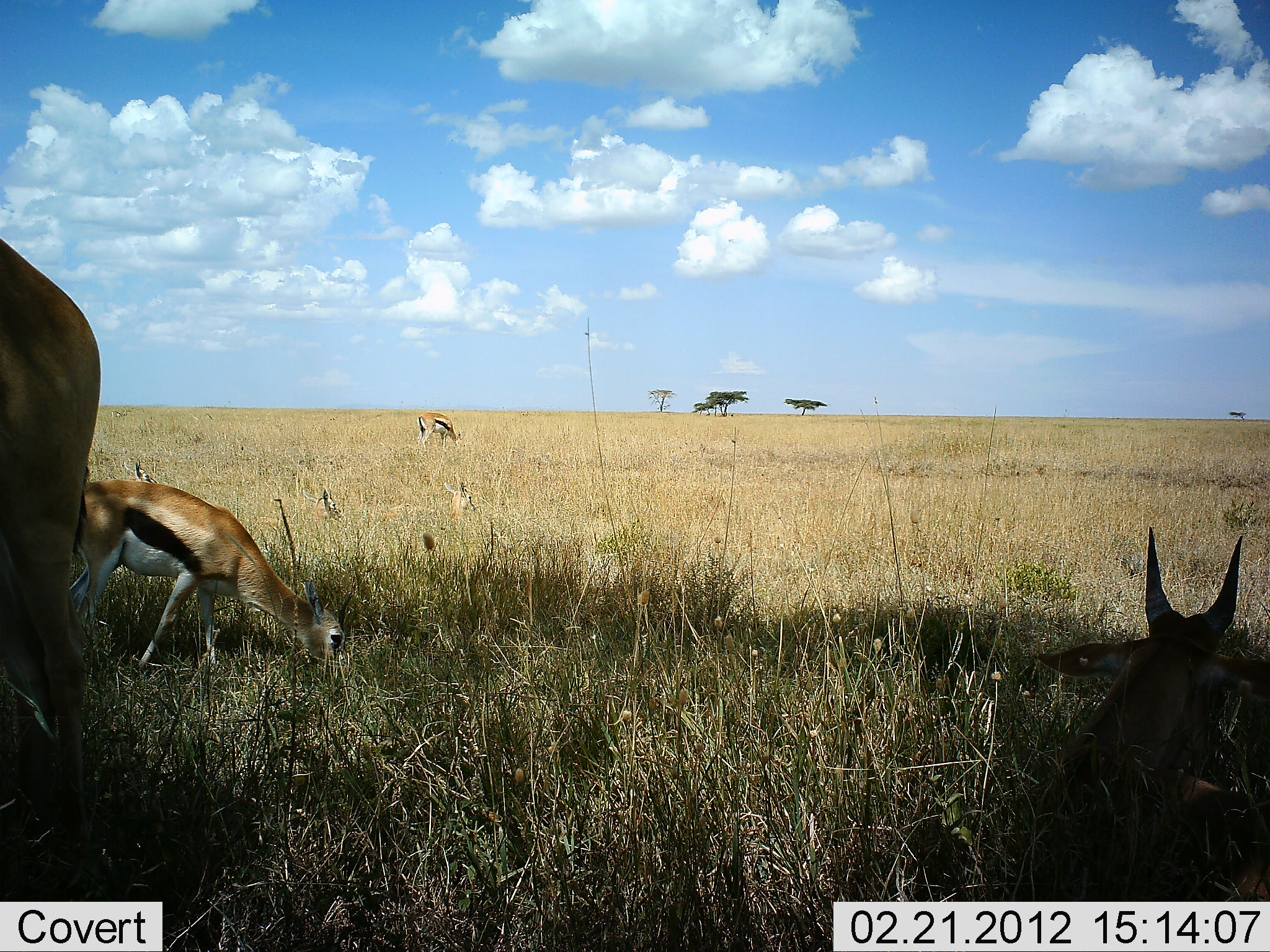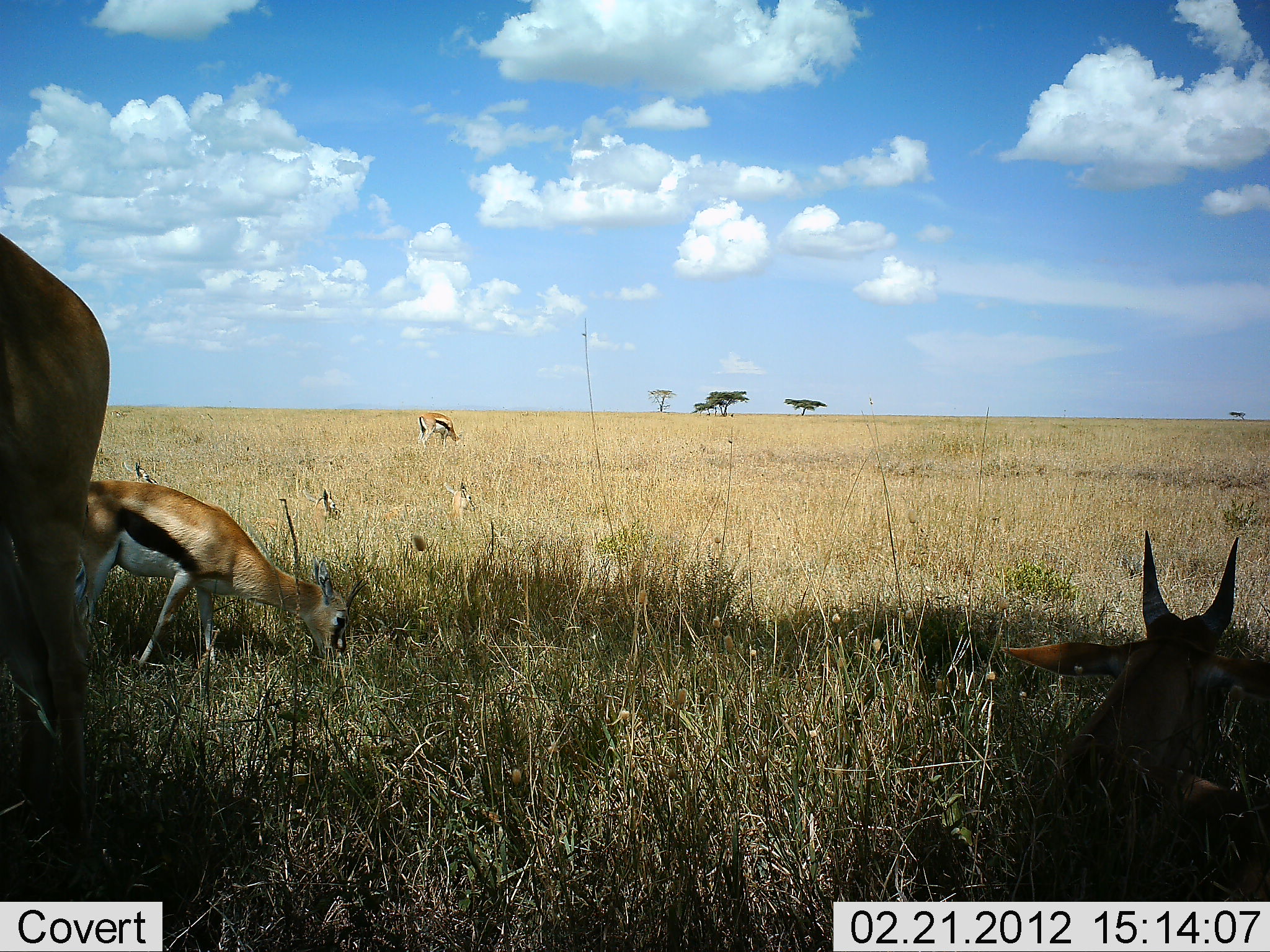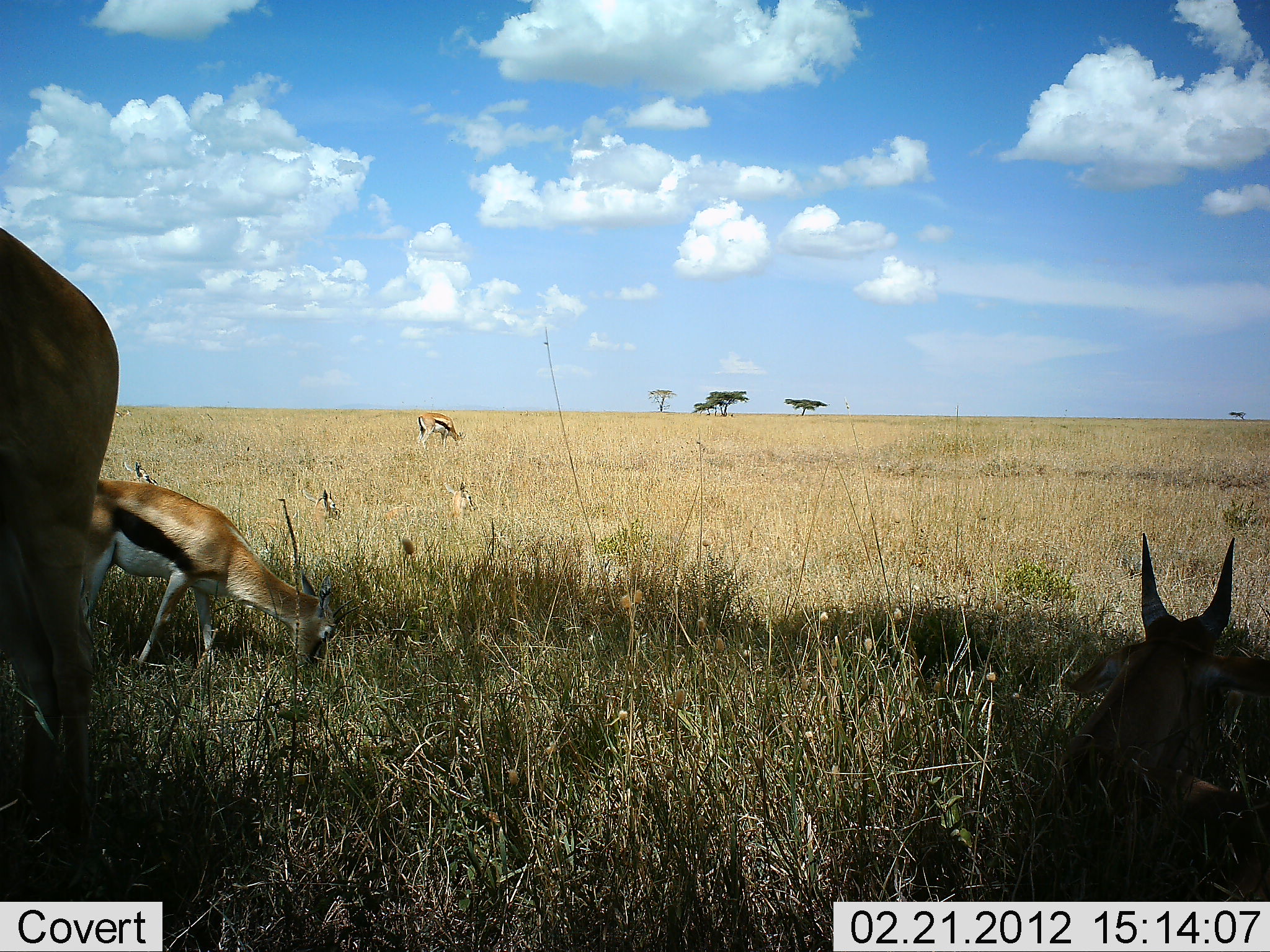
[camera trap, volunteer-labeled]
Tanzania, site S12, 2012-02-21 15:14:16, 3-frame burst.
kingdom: Animalia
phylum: Chordata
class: Mammalia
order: Artiodactyla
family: Bovidae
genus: Eudorcas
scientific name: Eudorcas thomsonii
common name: thomson's gazelle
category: gazellethomsons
Gazellethomsons (thomson's gazelle) (Eudorcas thomsonii), count 4. Behavior (volunteer vote fractions): standing 31%, resting 62%, moving 7%, interacting 0%. Young present (vote fraction): 0%. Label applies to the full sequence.